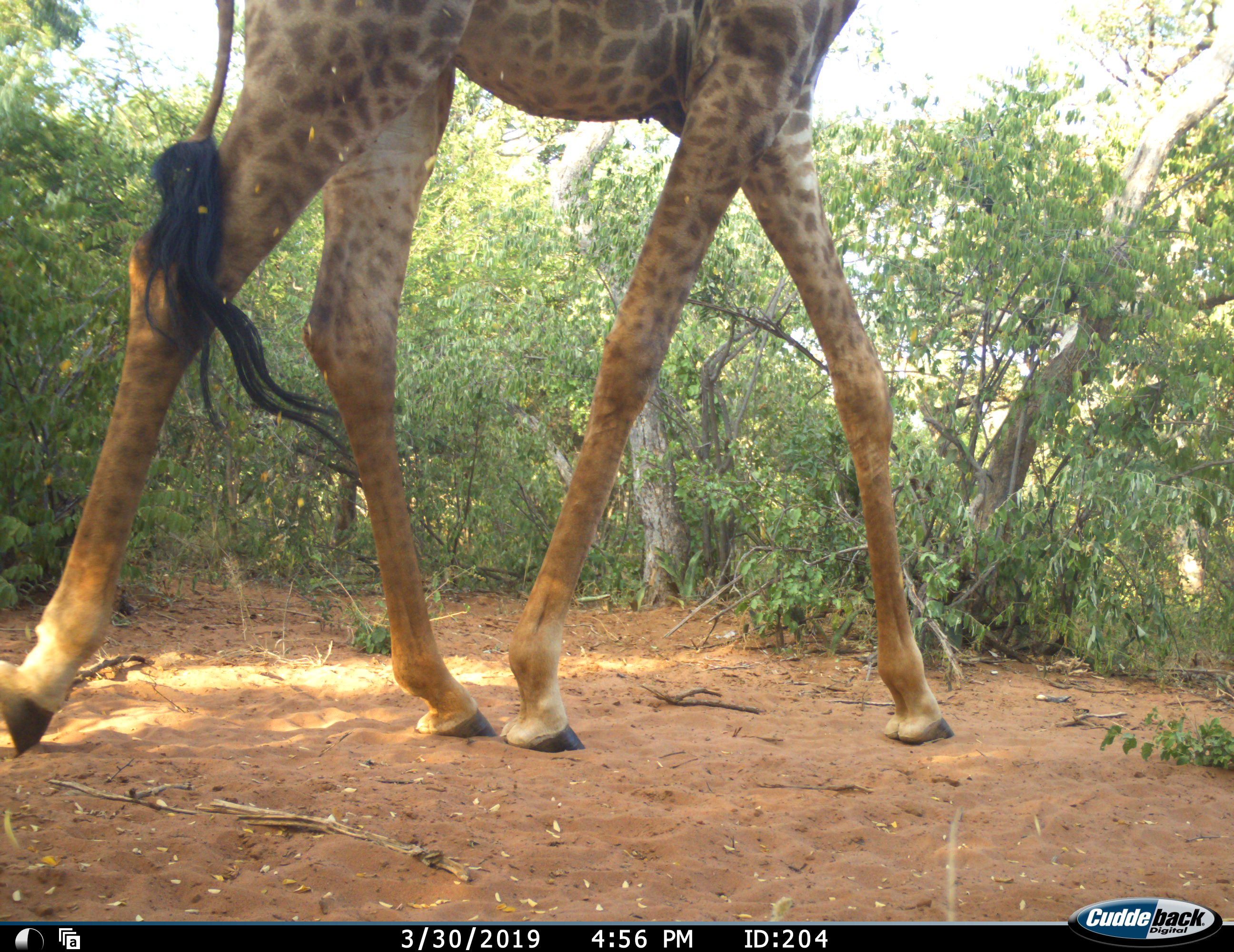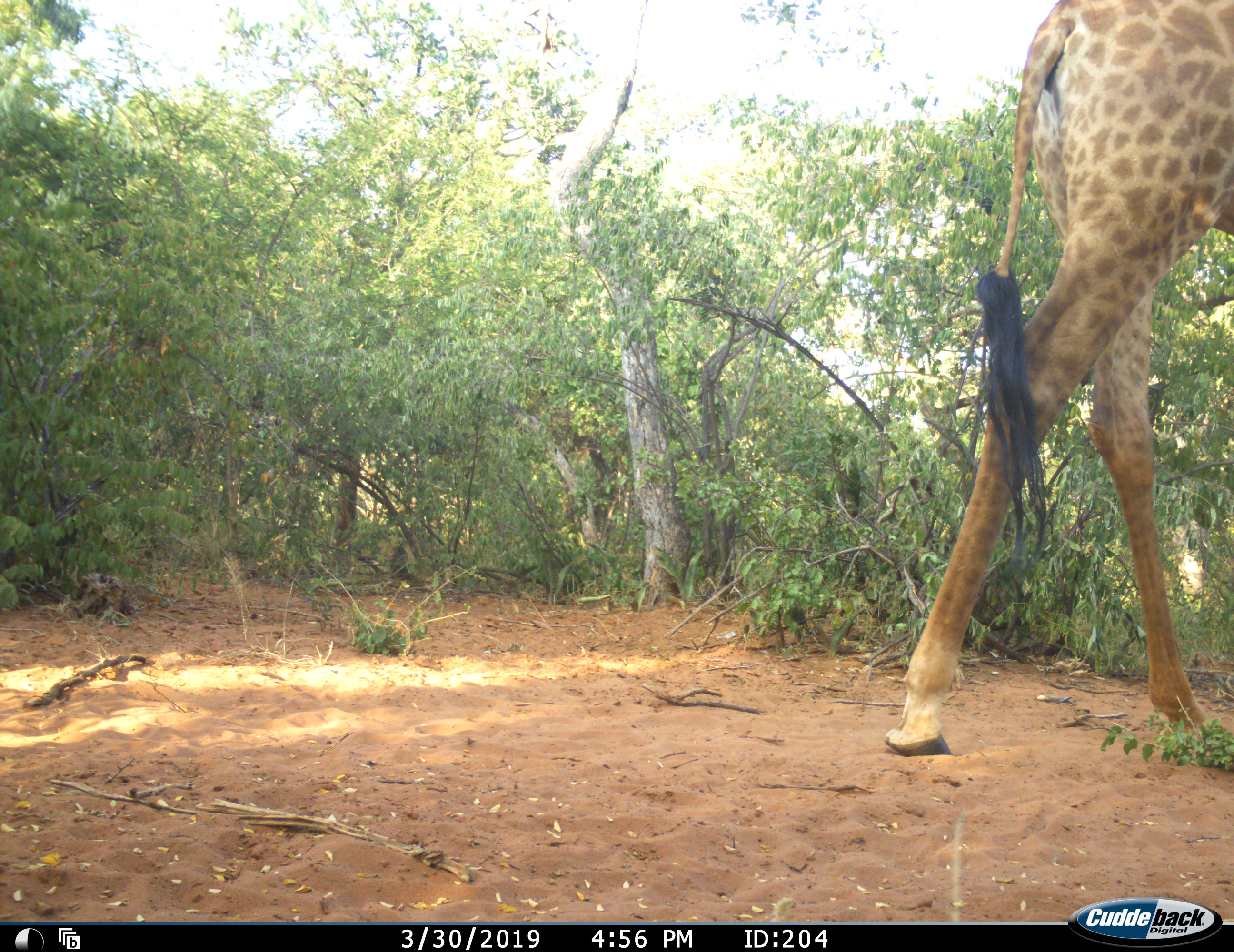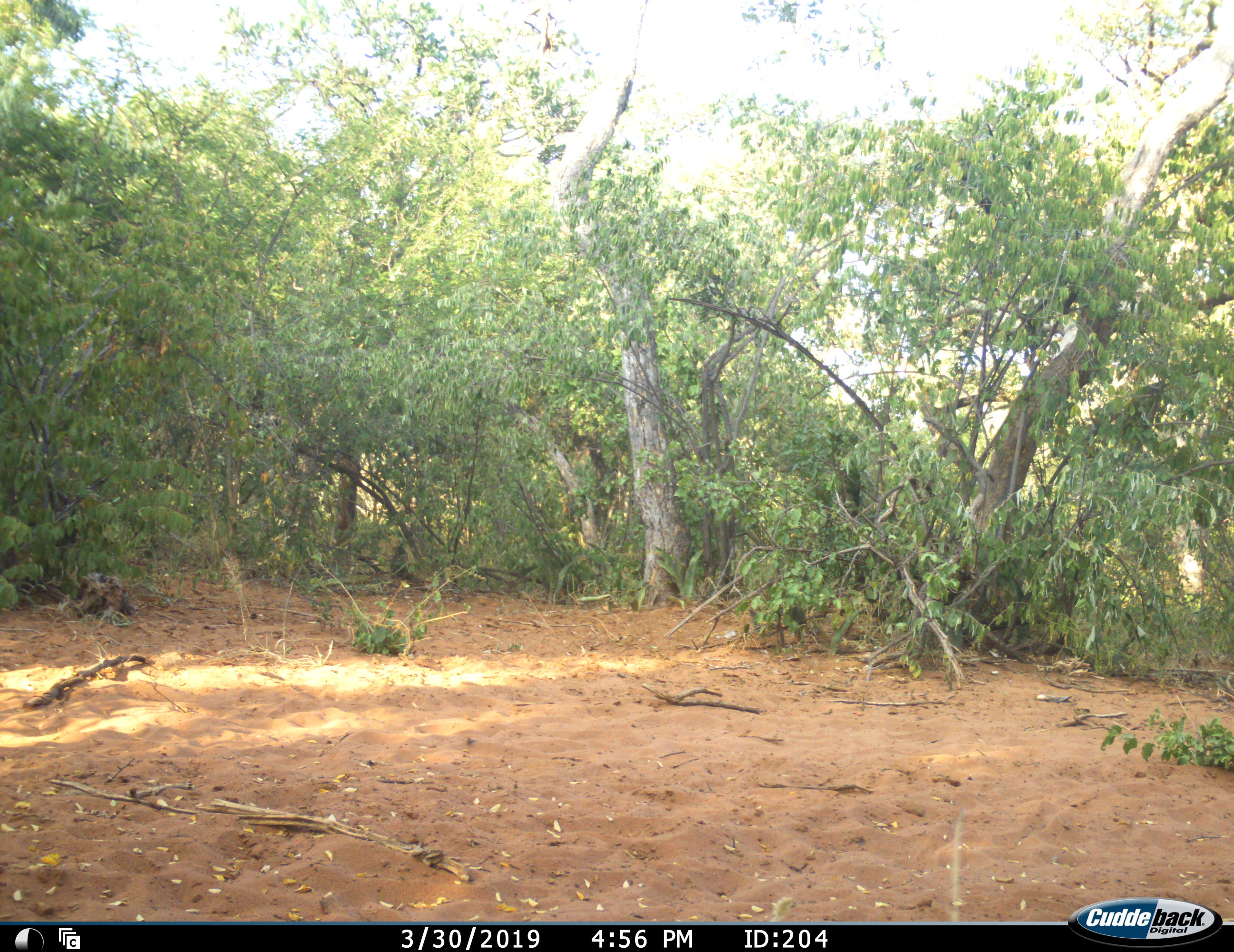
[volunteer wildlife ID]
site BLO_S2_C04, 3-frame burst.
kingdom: Animalia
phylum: Chordata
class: Mammalia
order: Artiodactyla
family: Giraffidae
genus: Giraffa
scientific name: Giraffa camelopardalis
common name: giraffe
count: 1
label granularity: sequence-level